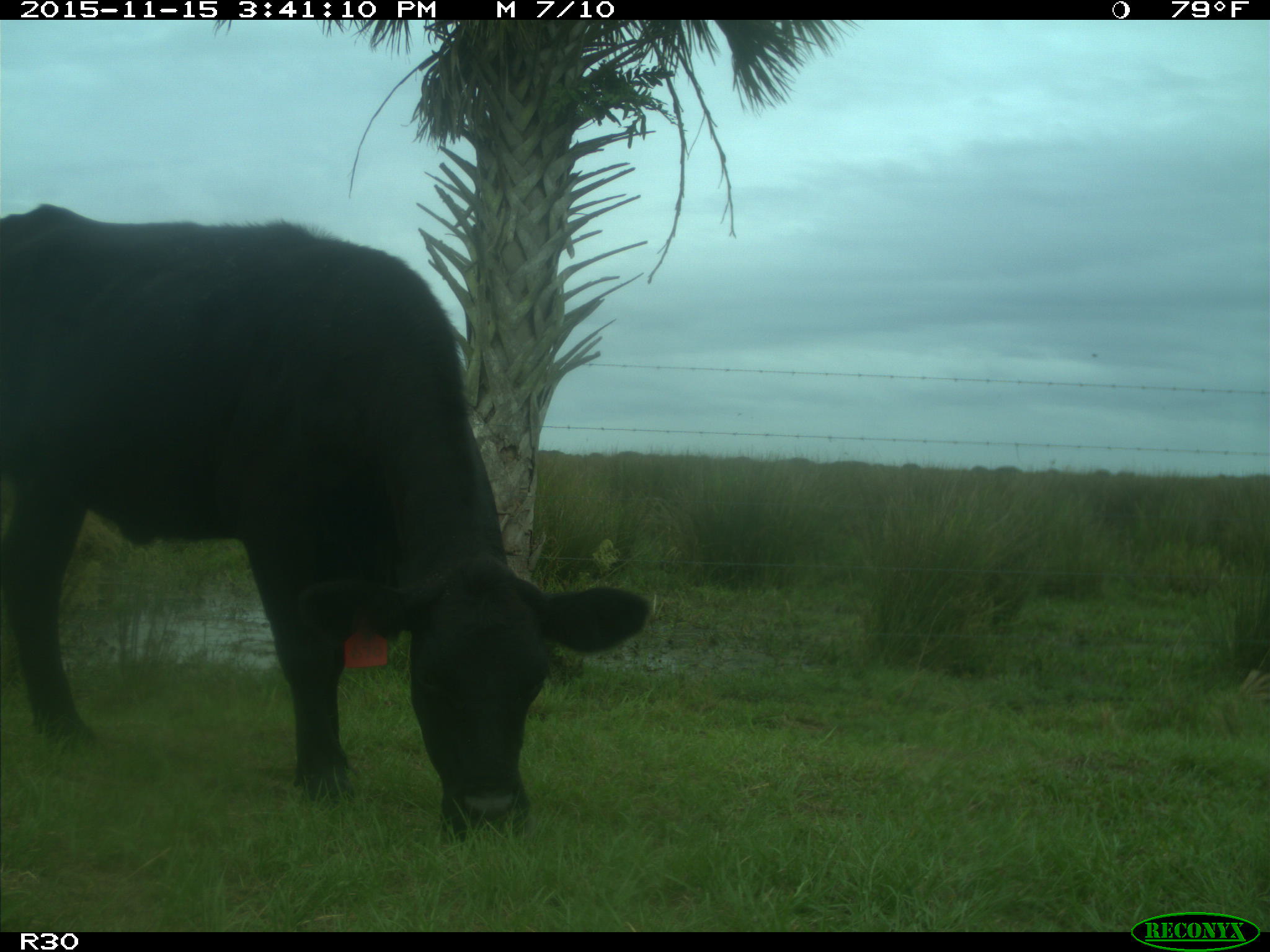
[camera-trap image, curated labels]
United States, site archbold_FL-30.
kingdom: Animalia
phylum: Chordata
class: Mammalia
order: Artiodactyla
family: Bovidae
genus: Bos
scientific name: Bos taurus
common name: domestic cow